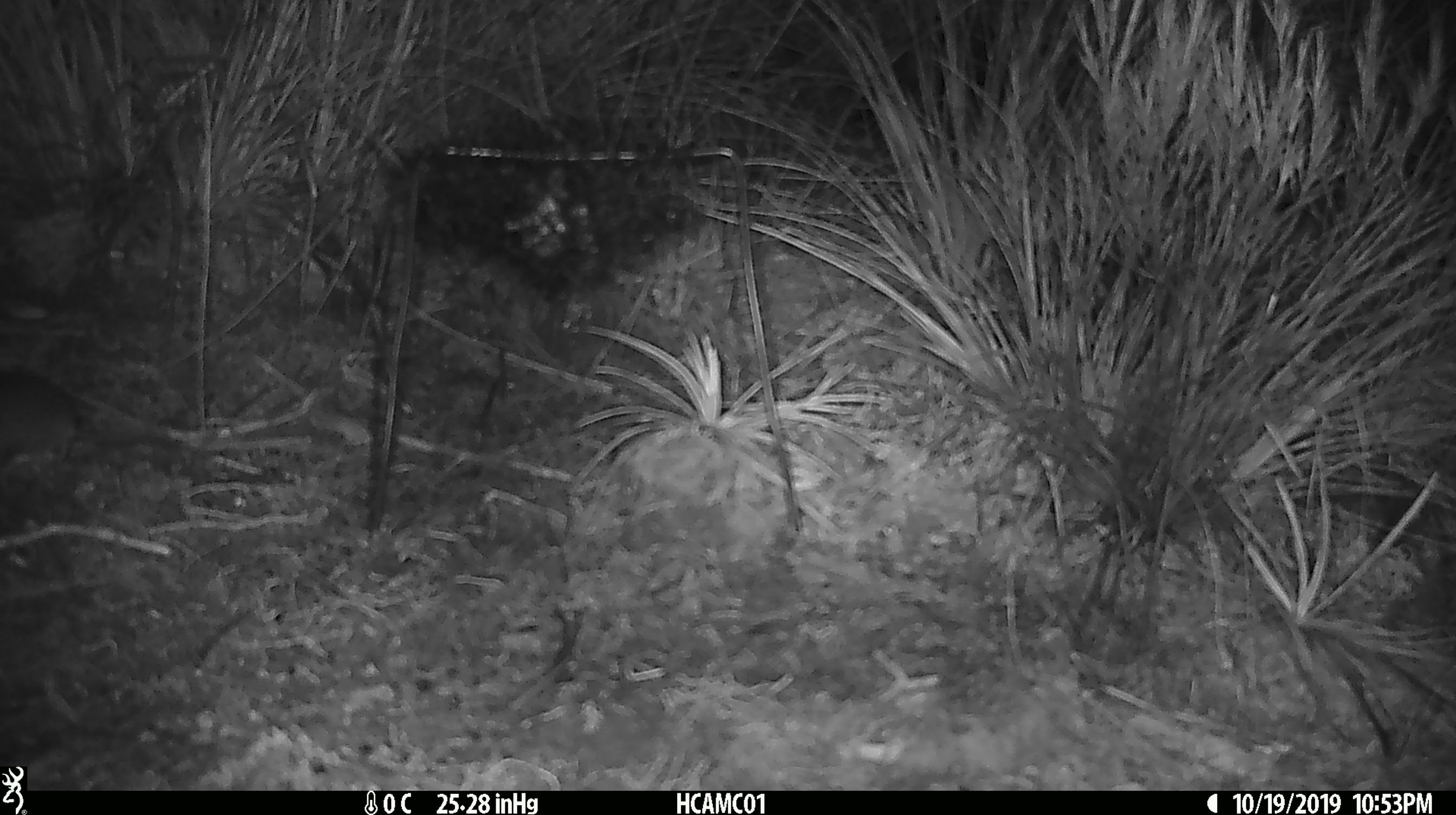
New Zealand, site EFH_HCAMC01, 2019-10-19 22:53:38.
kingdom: Animalia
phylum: Chordata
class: Mammalia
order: Rodentia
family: Muridae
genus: Mus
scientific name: Mus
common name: mouse